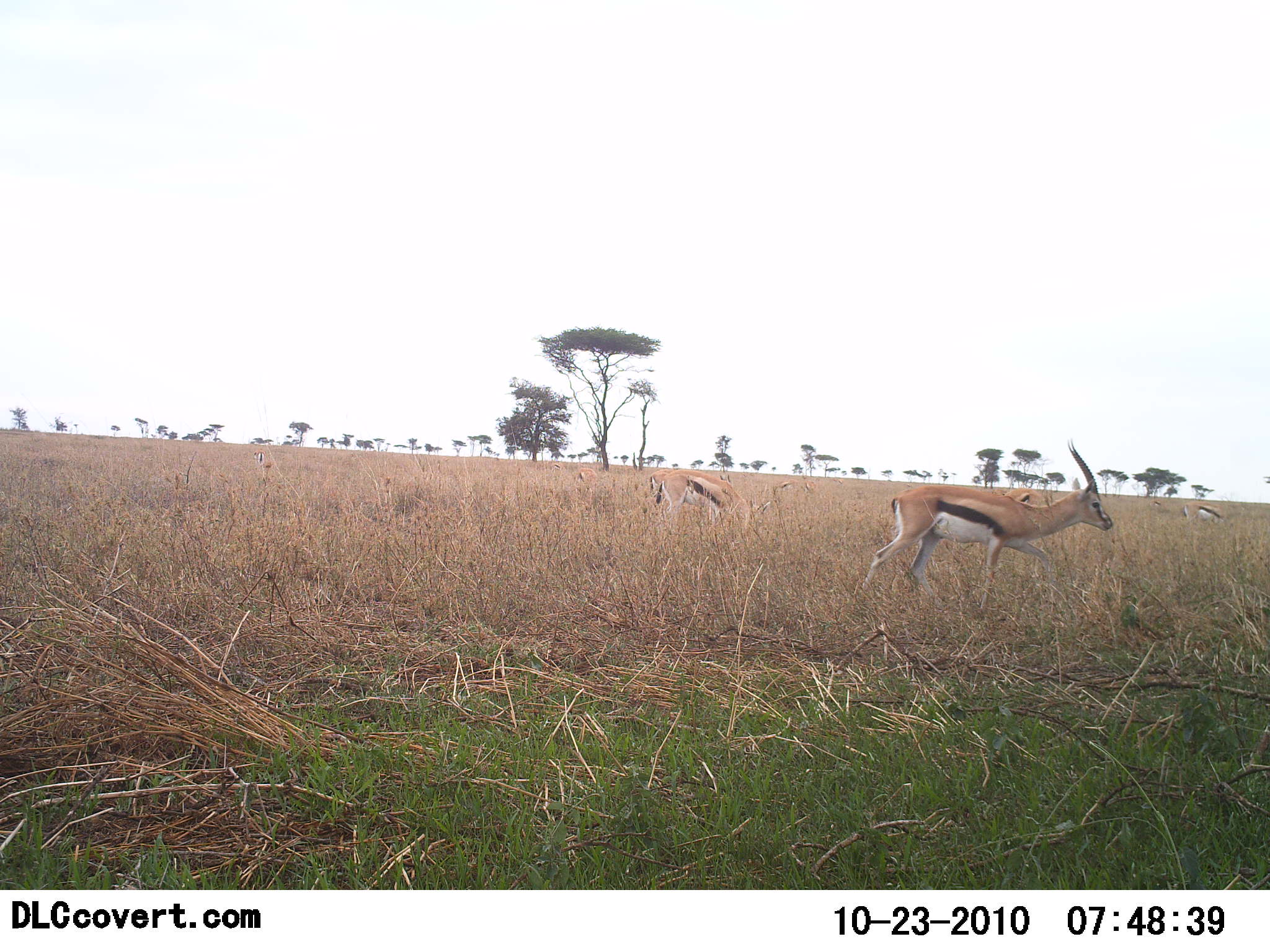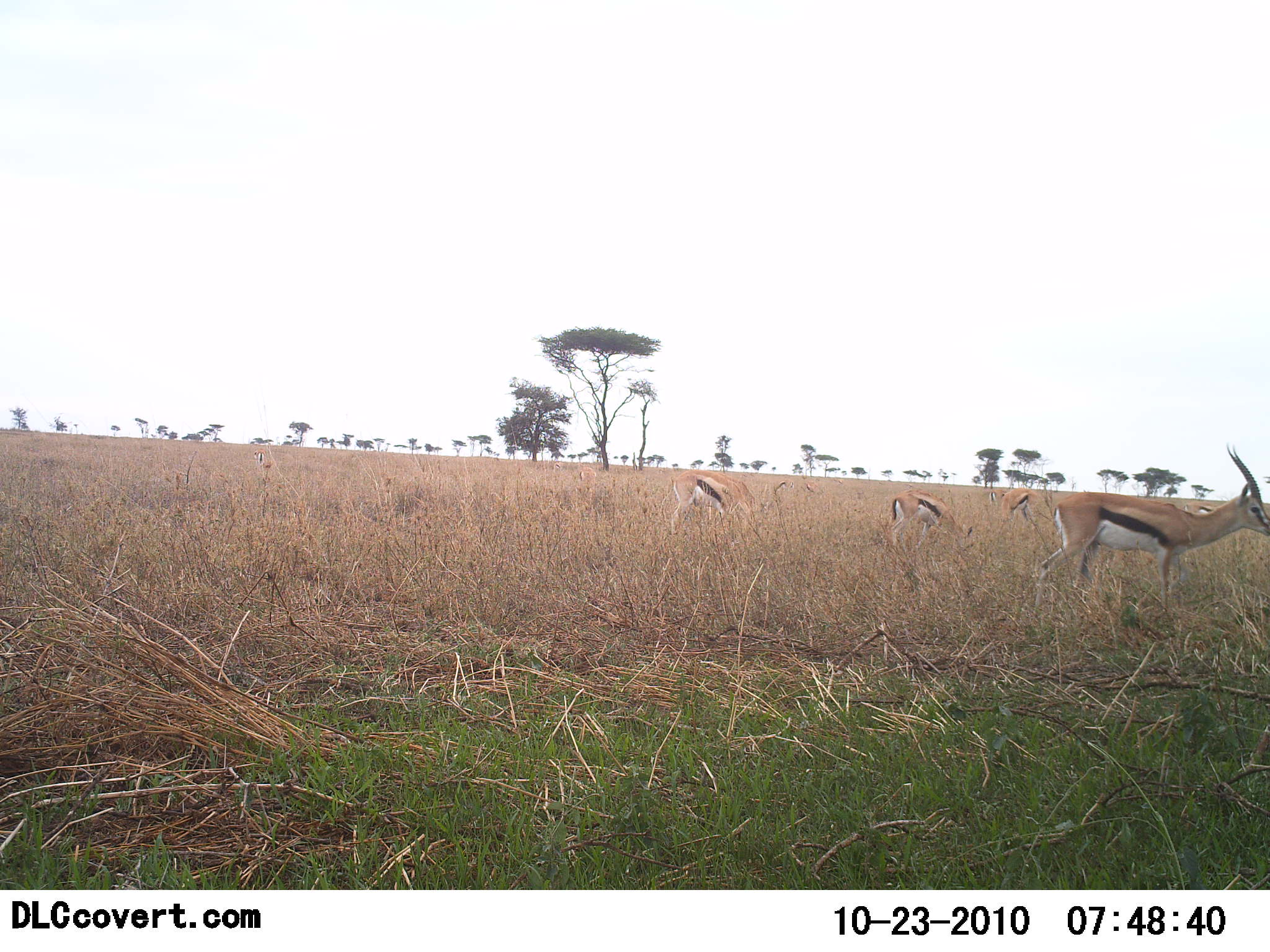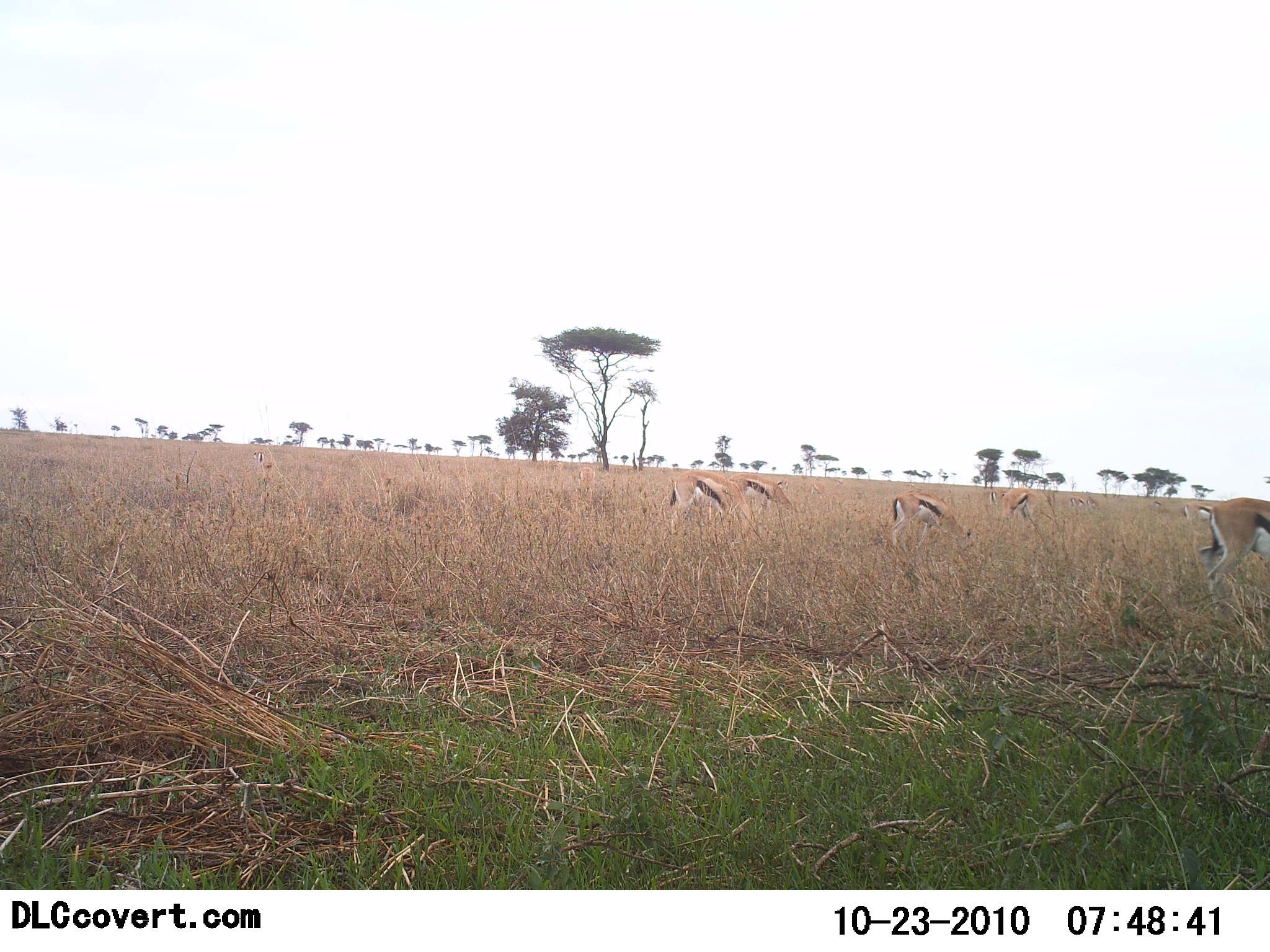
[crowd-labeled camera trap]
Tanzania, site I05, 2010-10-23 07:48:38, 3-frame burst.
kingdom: Animalia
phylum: Chordata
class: Mammalia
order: Artiodactyla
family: Bovidae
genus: Eudorcas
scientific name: Eudorcas thomsonii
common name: thomson's gazelle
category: gazellethomsons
Gazellethomsons (thomson's gazelle) (Eudorcas thomsonii), count 6. Behavior (volunteer vote fractions): standing 28%, resting 0%, moving 72%, interacting 0%. Young present (vote fraction): 0%. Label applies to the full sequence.